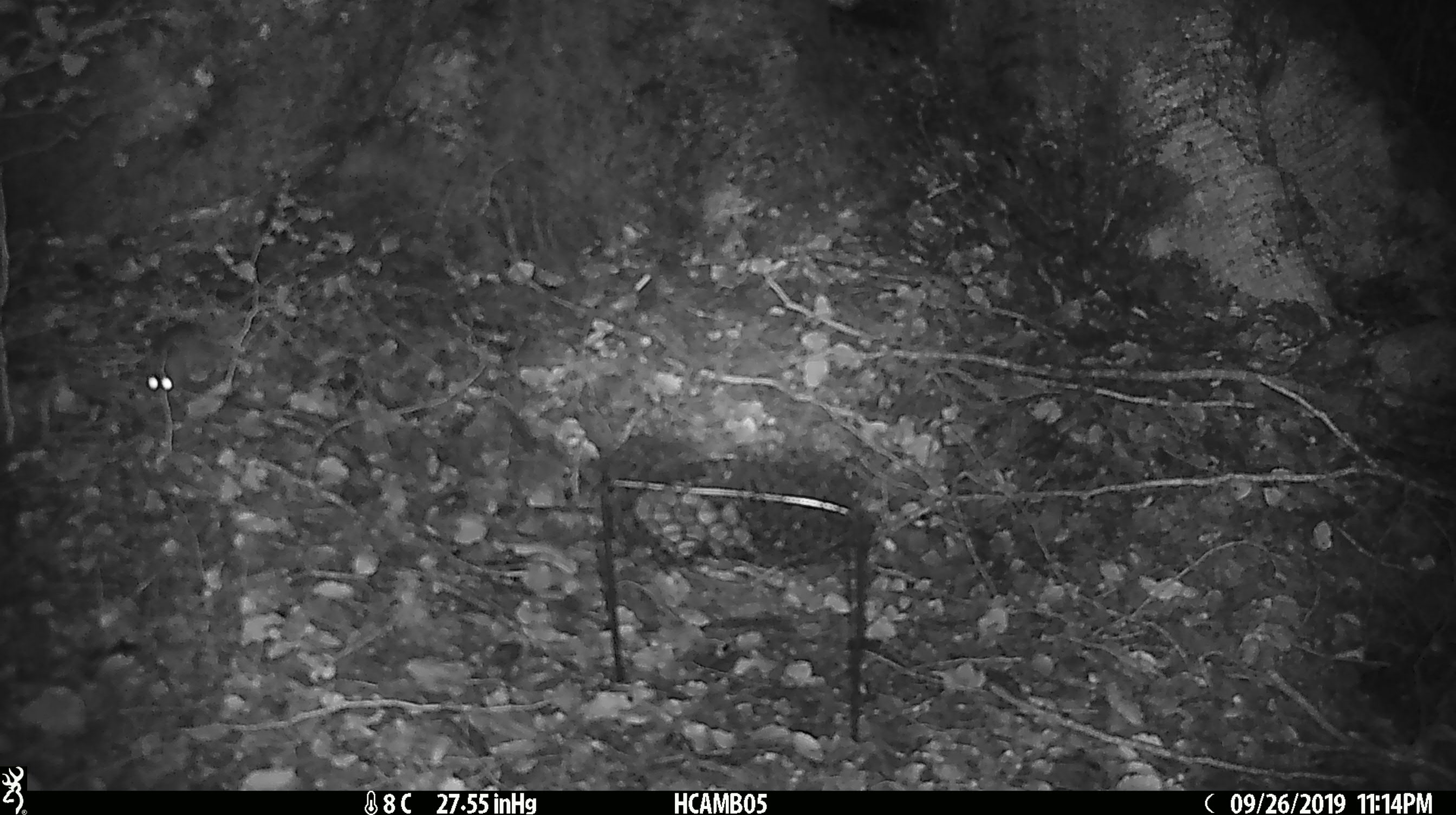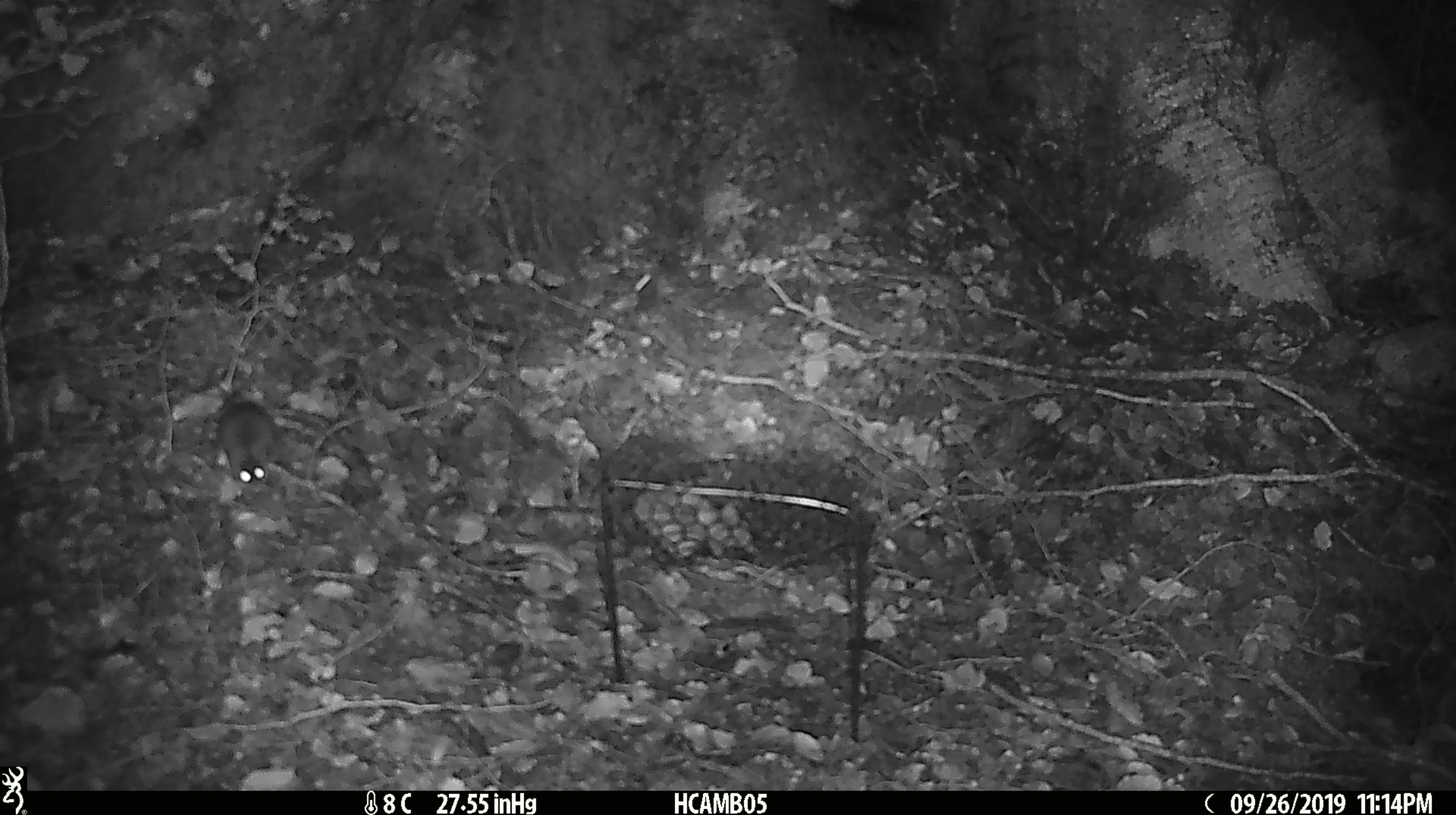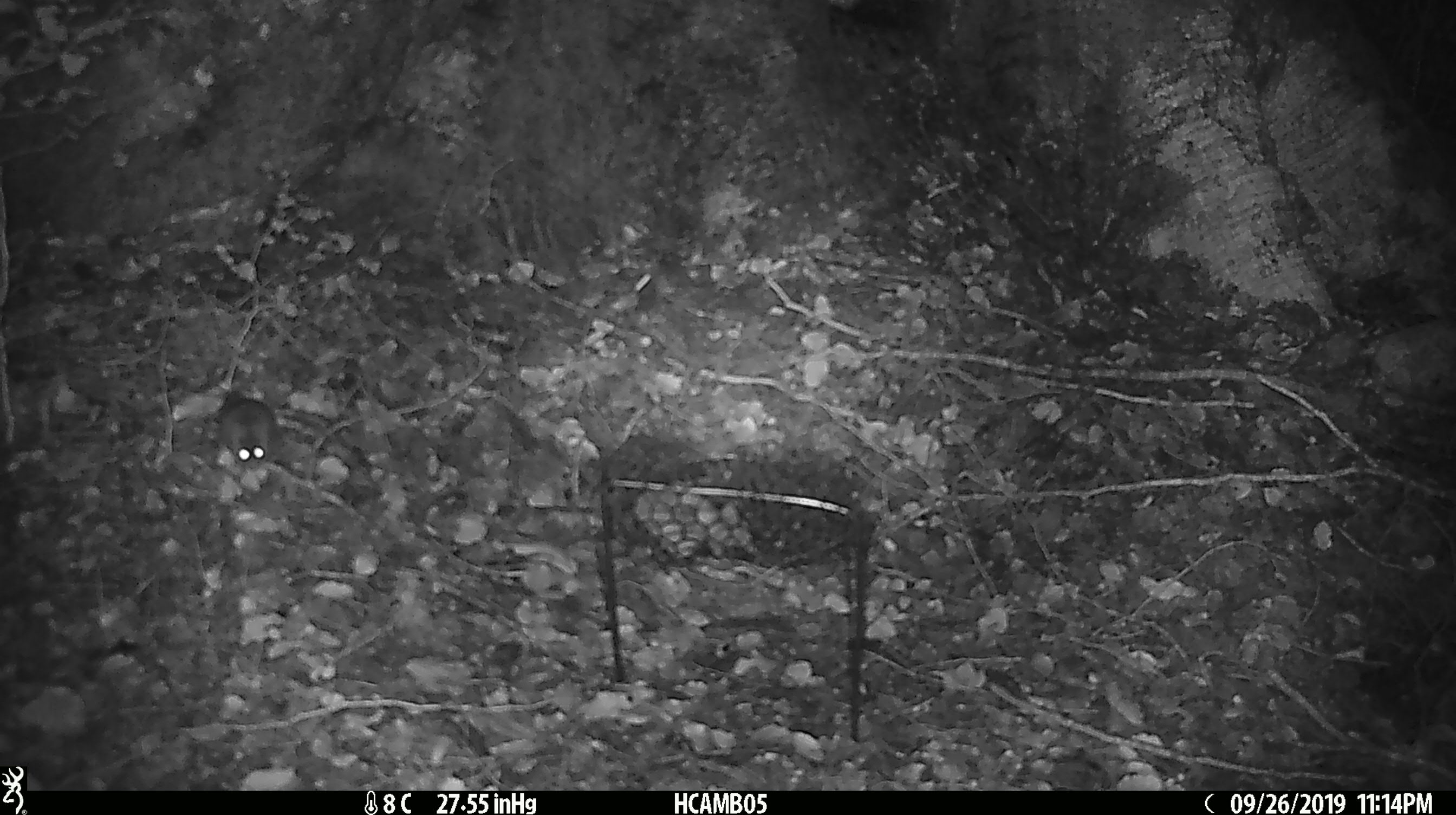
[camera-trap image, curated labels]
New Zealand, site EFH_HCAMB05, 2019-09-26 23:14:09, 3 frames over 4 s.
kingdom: Animalia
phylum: Chordata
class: Mammalia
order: Rodentia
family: Muridae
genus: Mus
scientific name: Mus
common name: mouse